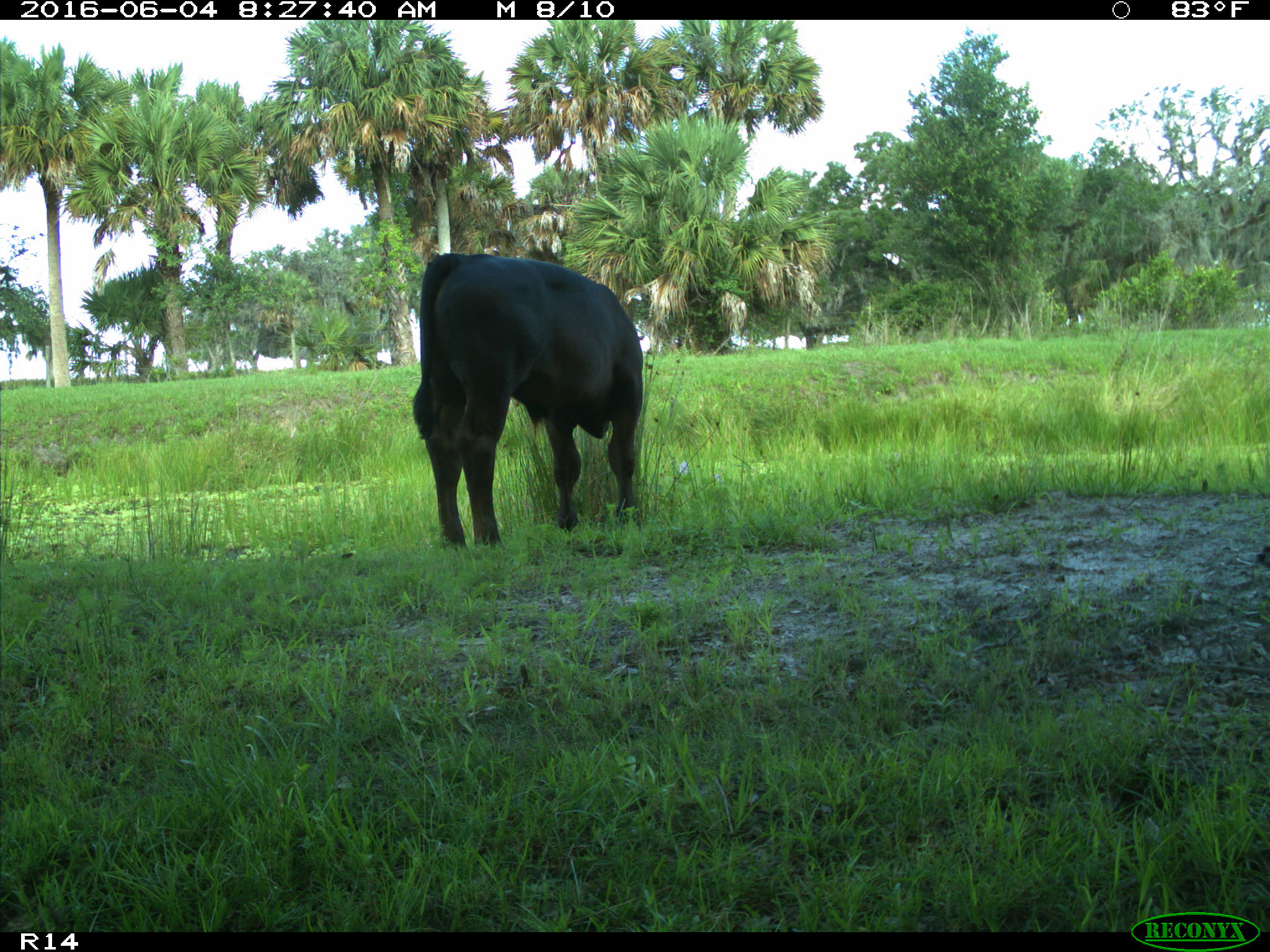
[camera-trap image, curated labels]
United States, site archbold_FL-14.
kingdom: Animalia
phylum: Chordata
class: Mammalia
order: Artiodactyla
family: Bovidae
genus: Bos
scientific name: Bos taurus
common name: domestic cow